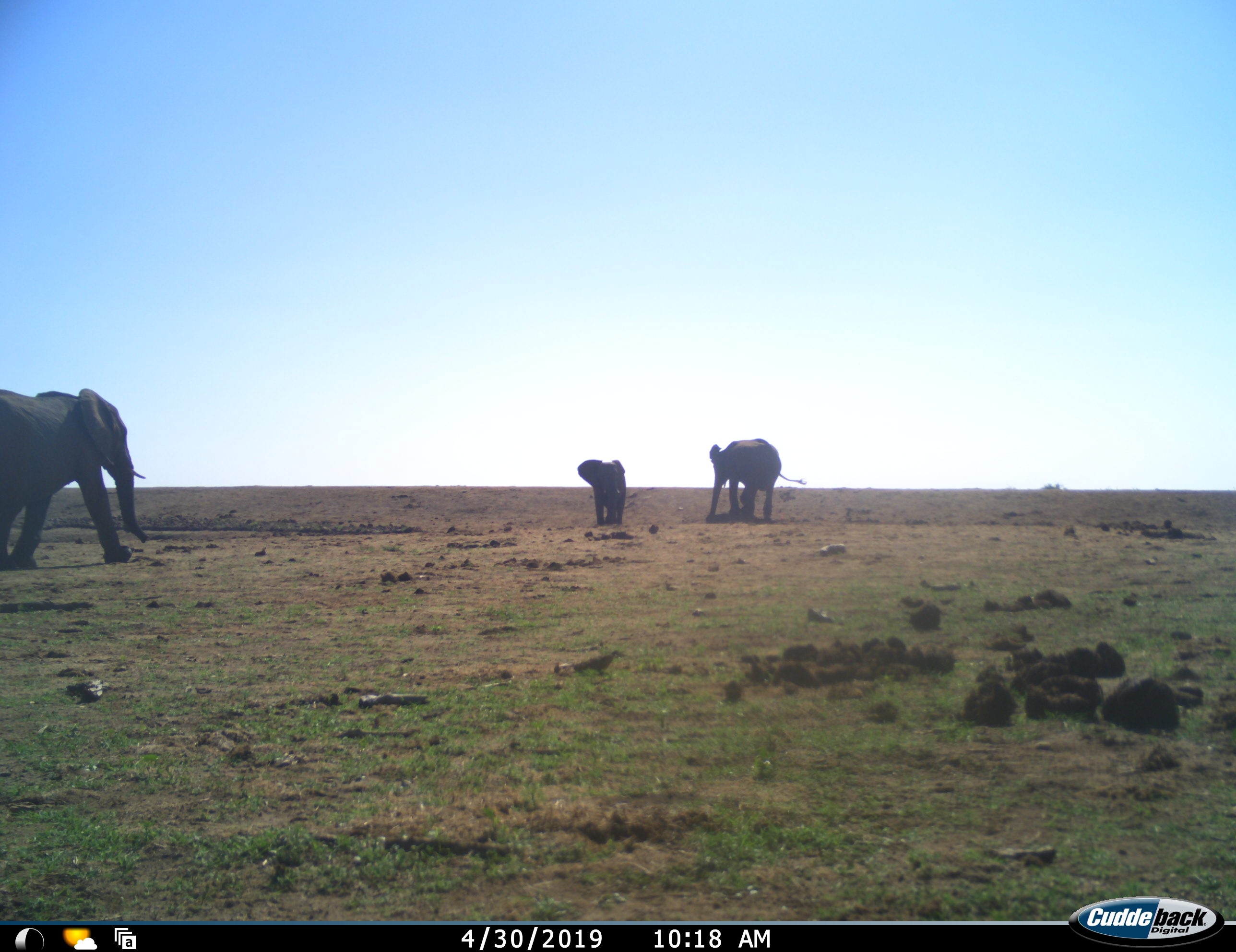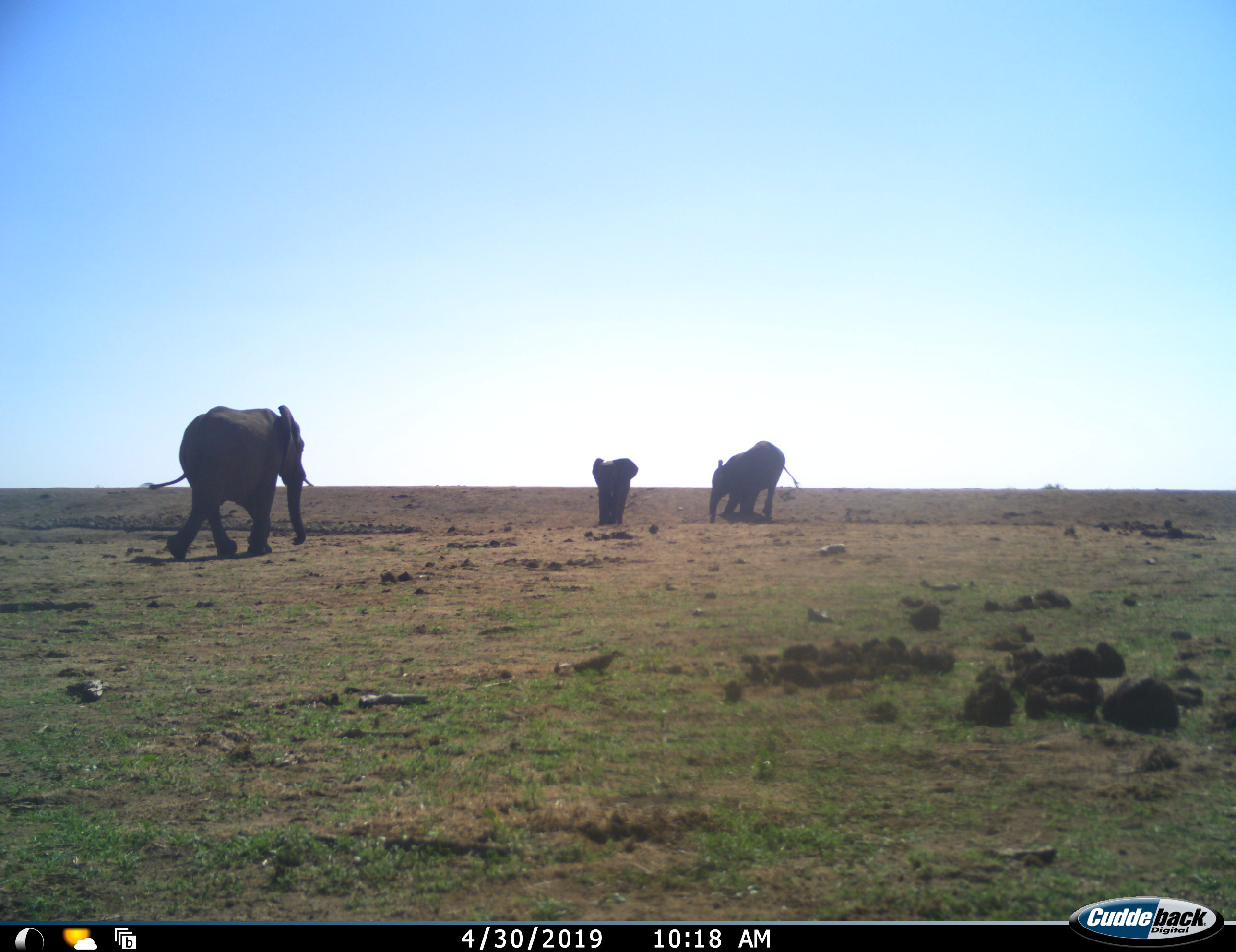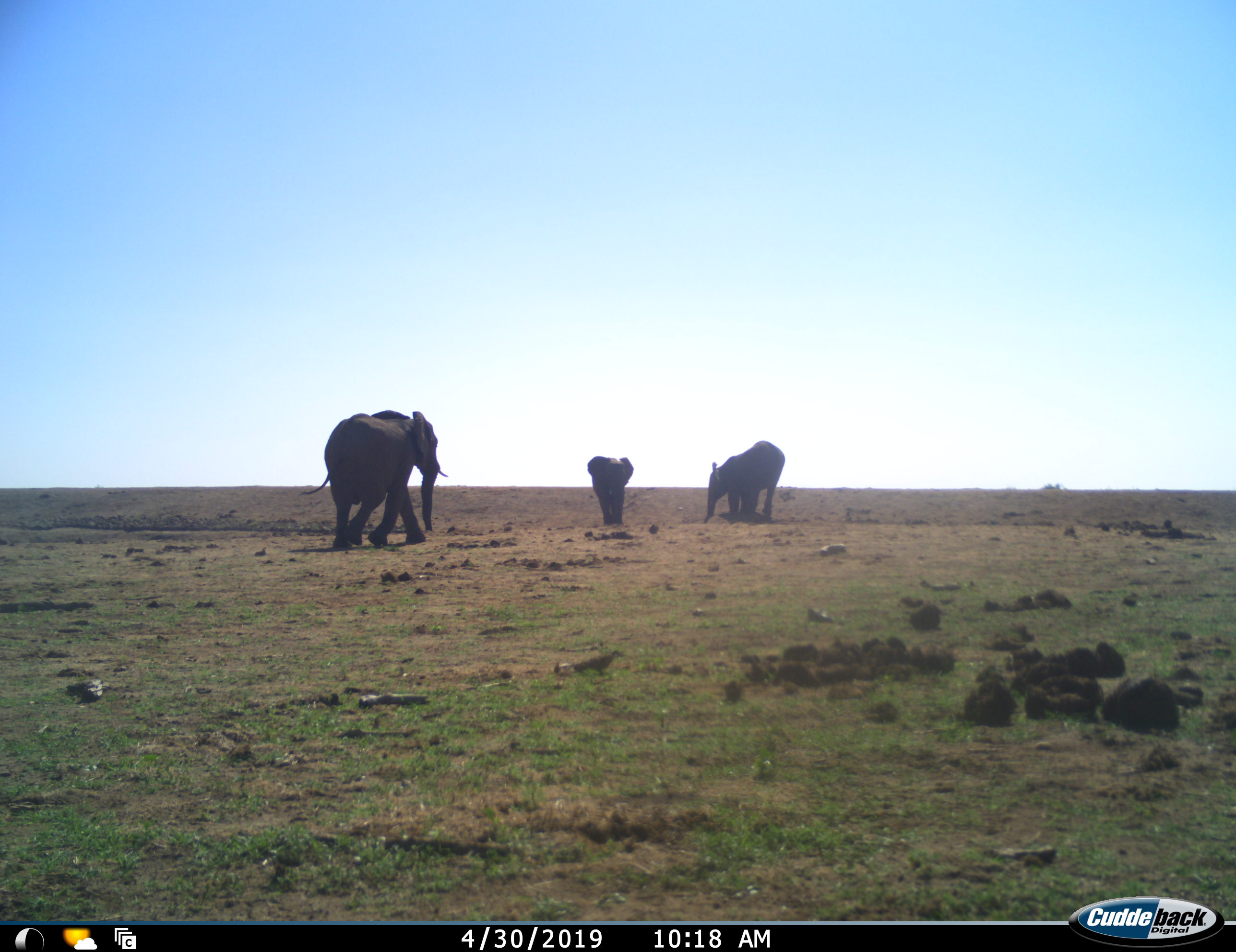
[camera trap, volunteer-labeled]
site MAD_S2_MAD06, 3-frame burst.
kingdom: Animalia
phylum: Chordata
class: Mammalia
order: Proboscidea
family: Elephantidae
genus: Loxodonta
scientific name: Loxodonta africana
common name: african bush elephant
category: elephant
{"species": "elephant (african bush elephant) (Loxodonta africana)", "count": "3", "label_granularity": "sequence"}